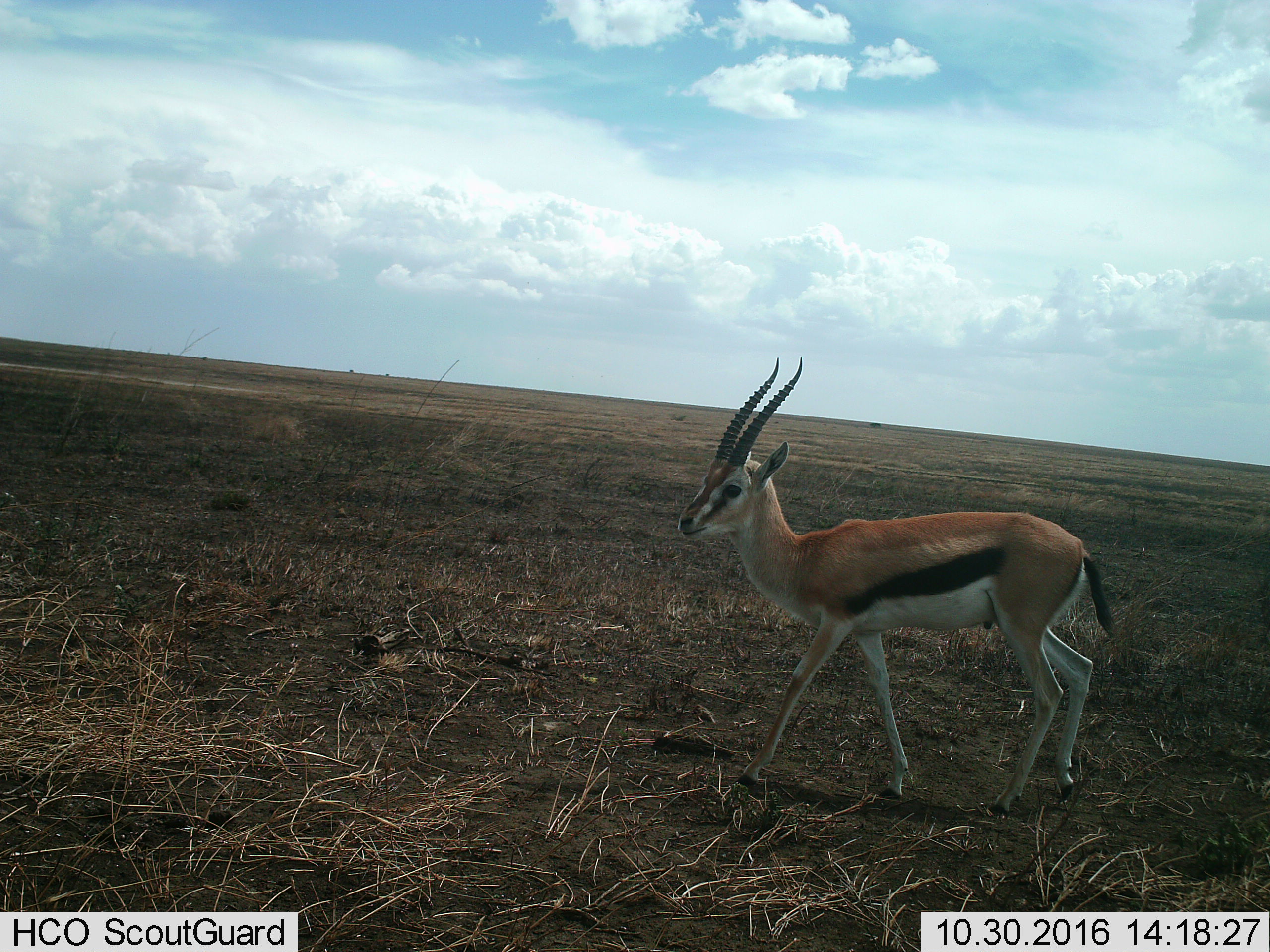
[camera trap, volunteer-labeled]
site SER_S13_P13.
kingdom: Animalia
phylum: Chordata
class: Mammalia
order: Artiodactyla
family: Bovidae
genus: Eudorcas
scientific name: Eudorcas thomsonii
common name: thomson's gazelle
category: gazellethomsons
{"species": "gazellethomsons (thomson's gazelle) (Eudorcas thomsonii)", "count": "1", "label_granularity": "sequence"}